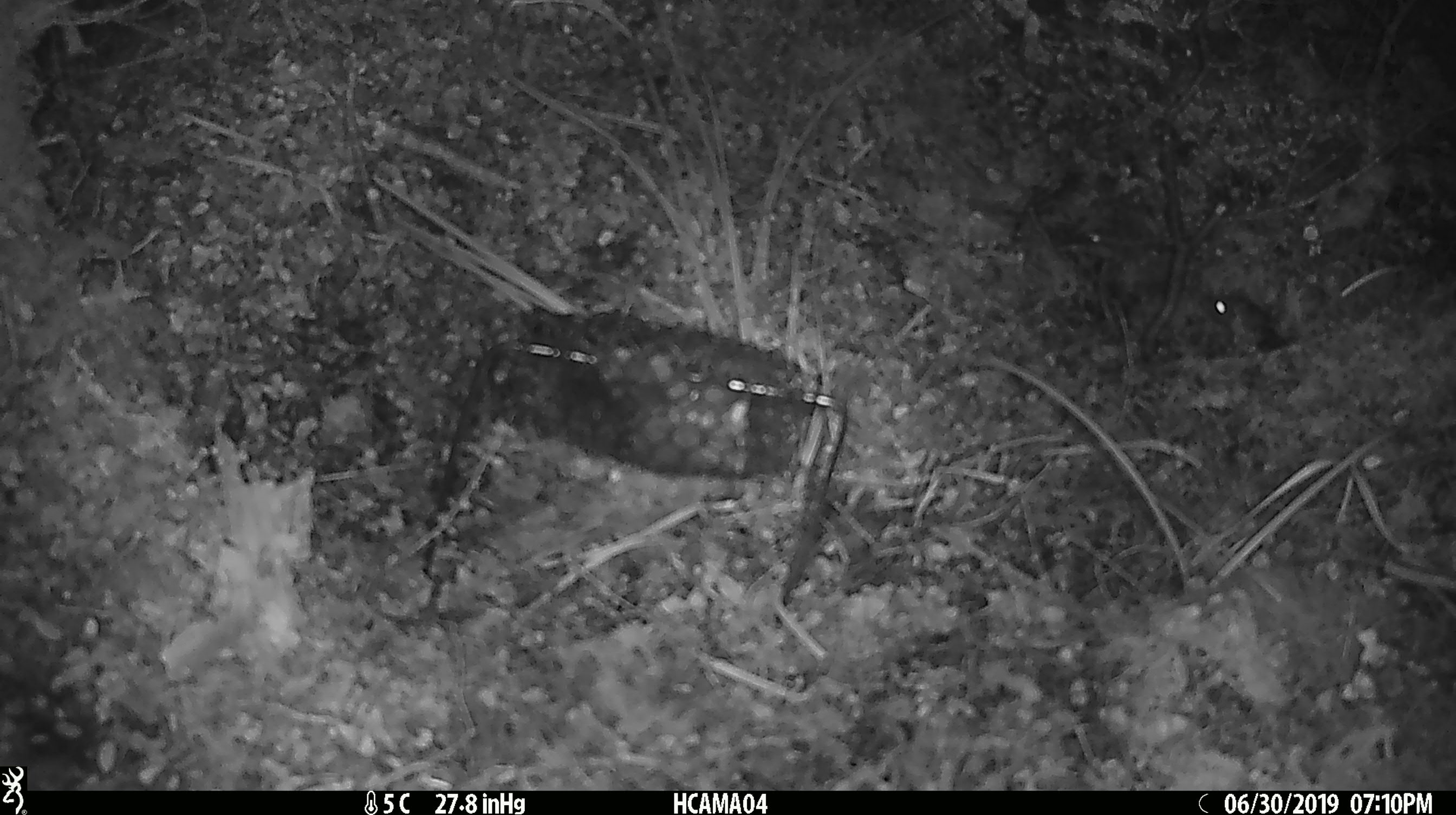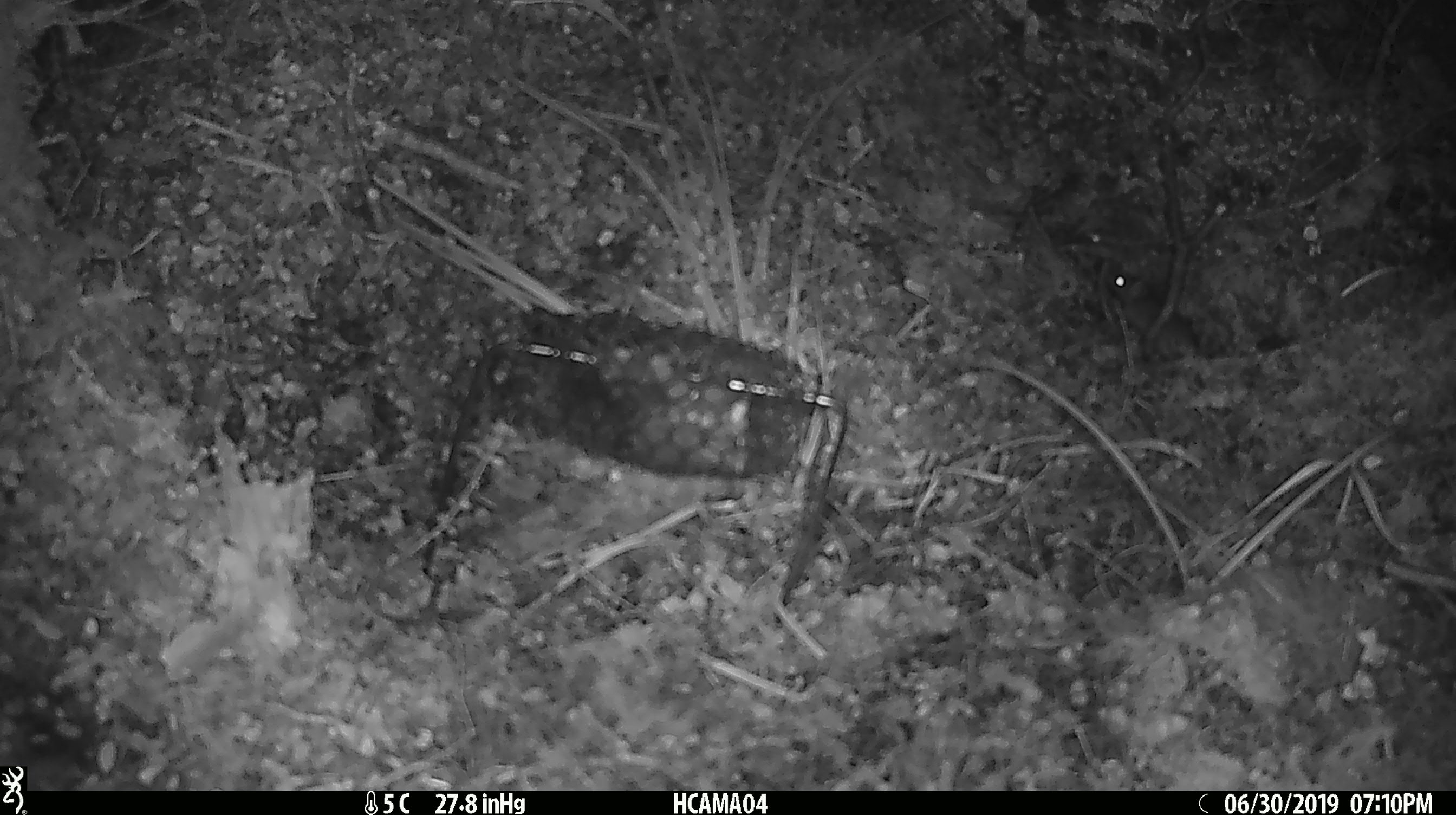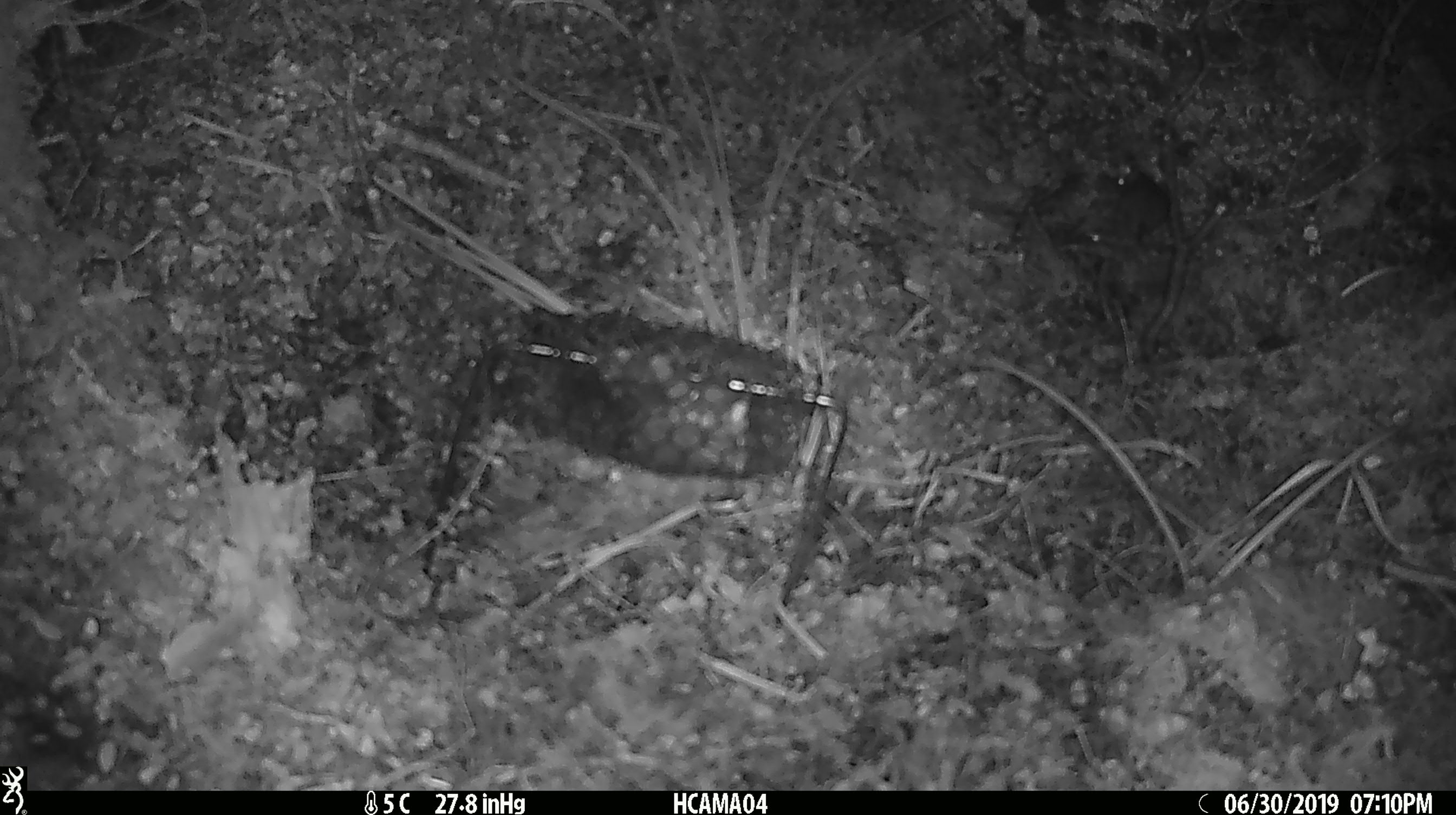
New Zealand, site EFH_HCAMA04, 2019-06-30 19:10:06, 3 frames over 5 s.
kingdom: Animalia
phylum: Chordata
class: Mammalia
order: Rodentia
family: Muridae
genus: Mus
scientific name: Mus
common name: mouse